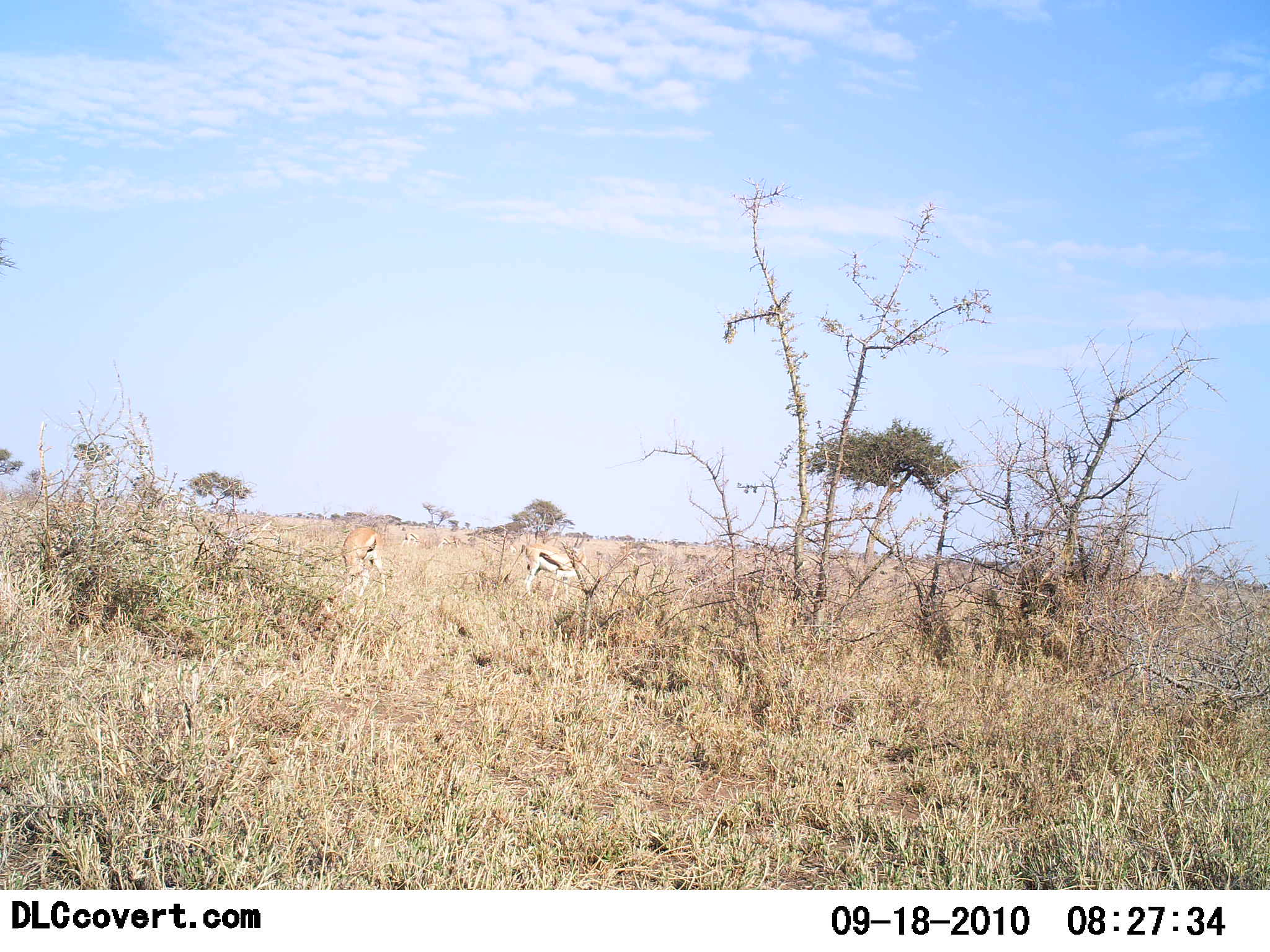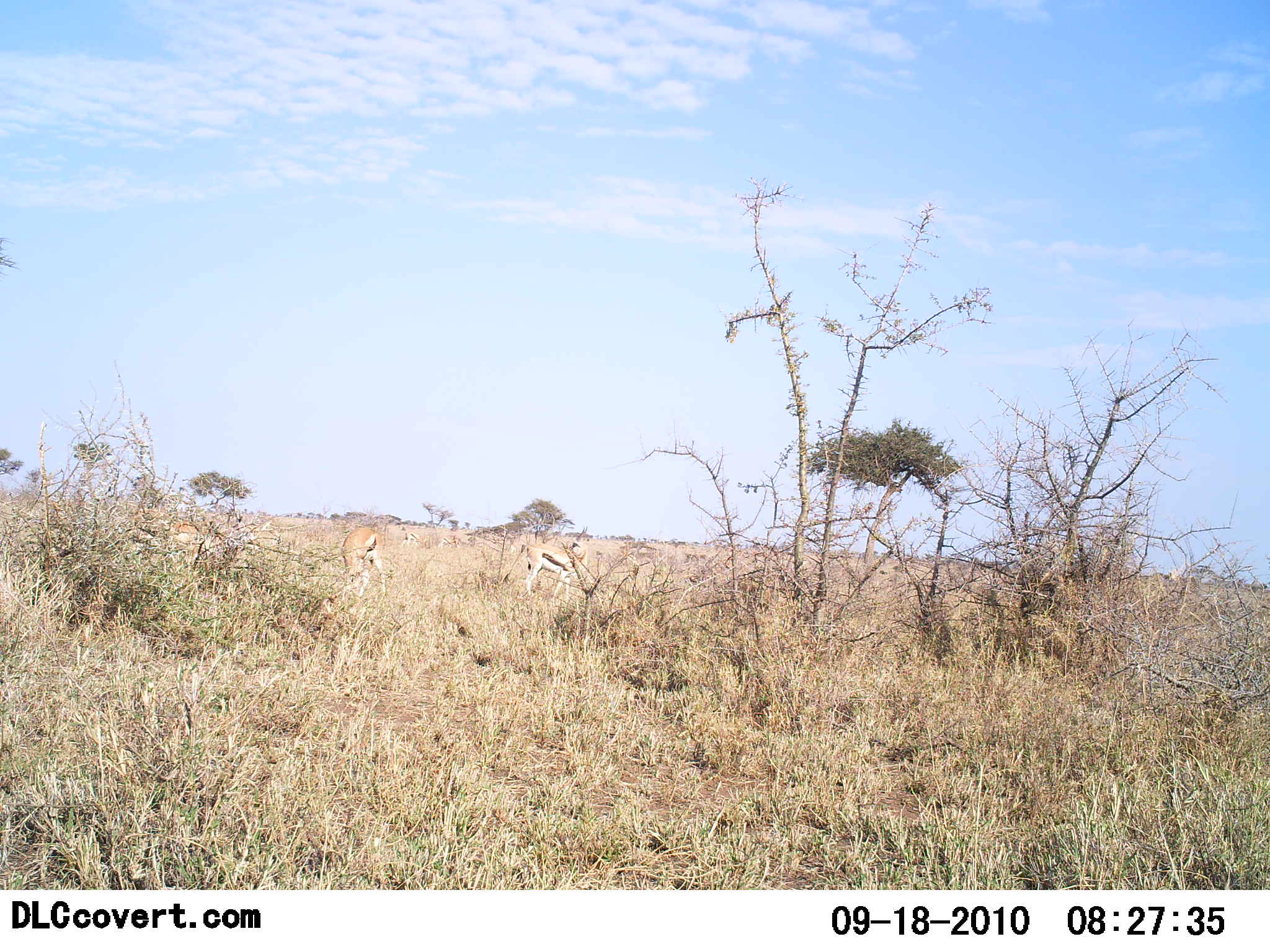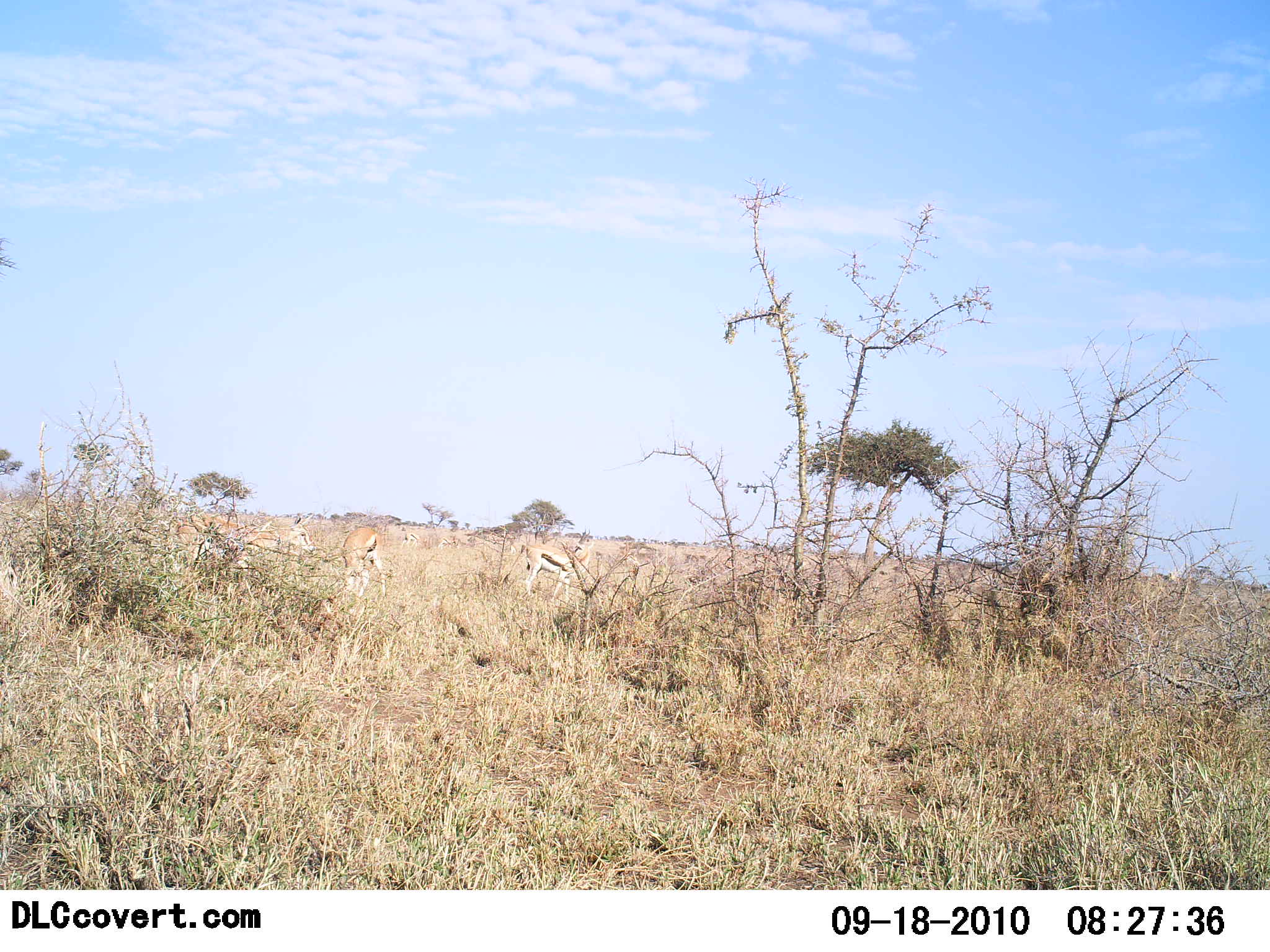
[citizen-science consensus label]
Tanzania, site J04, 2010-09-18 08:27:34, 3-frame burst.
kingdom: Animalia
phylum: Chordata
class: Mammalia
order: Artiodactyla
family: Bovidae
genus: Eudorcas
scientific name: Eudorcas thomsonii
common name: thomson's gazelle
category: gazellethomsons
Gazellethomsons (thomson's gazelle) (Eudorcas thomsonii), count 3. Behavior (volunteer vote fractions): standing 60%, resting 0%, moving 33%, interacting 0%. Young present (vote fraction): 0%. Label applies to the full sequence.